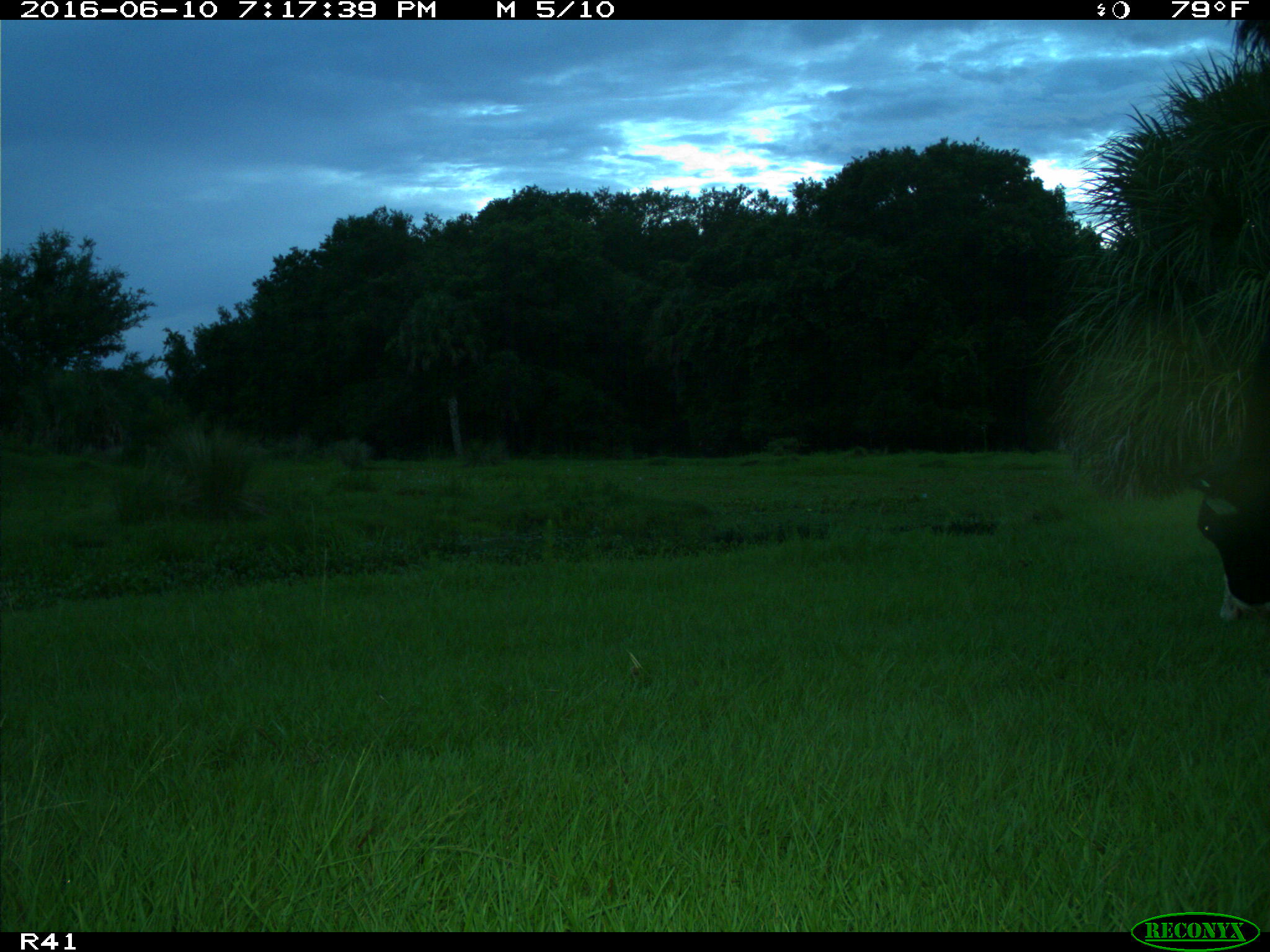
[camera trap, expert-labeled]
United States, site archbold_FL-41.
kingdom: Animalia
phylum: Chordata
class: Mammalia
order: Artiodactyla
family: Bovidae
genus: Bos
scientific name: Bos taurus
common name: domestic cow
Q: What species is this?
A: Bos taurus (domestic cow).